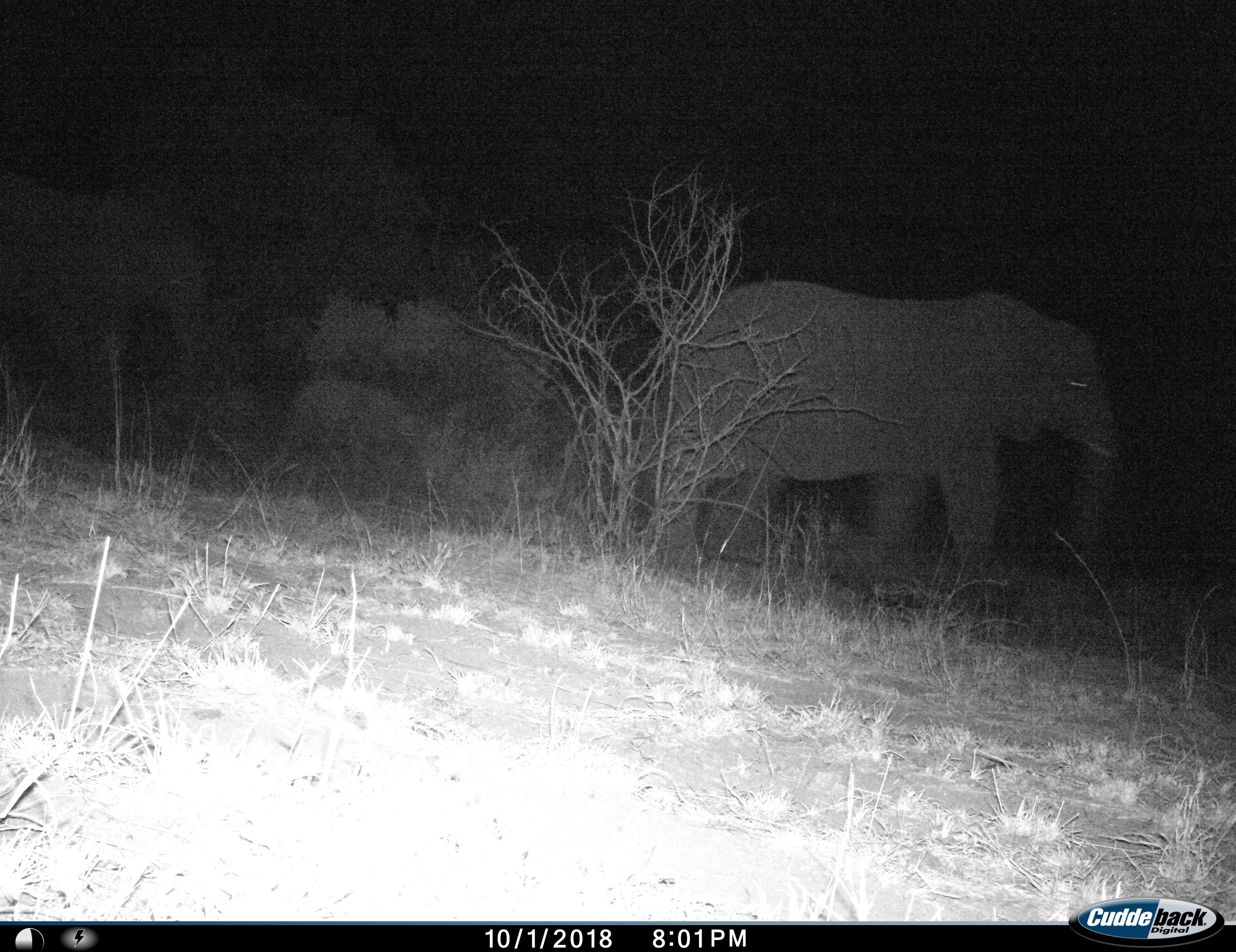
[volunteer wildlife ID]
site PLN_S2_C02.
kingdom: Animalia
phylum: Chordata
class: Mammalia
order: Proboscidea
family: Elephantidae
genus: Loxodonta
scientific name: Loxodonta africana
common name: african bush elephant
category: elephant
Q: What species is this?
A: Elephant (african bush elephant) (Loxodonta africana).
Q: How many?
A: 1.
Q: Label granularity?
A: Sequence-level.